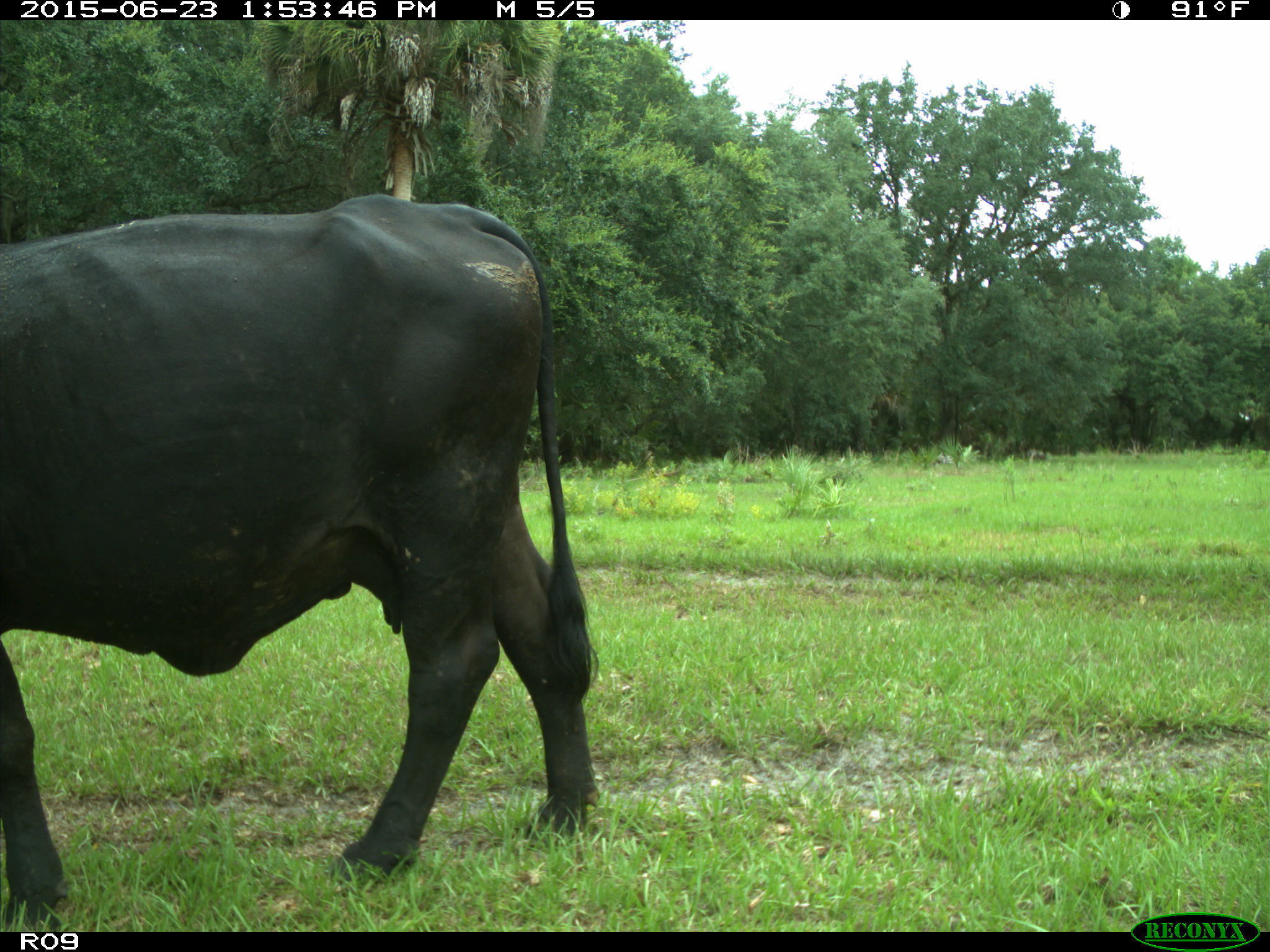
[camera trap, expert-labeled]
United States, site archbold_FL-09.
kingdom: Animalia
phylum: Chordata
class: Mammalia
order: Artiodactyla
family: Bovidae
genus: Bos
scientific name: Bos taurus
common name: domestic cow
Bos taurus (domestic cow).